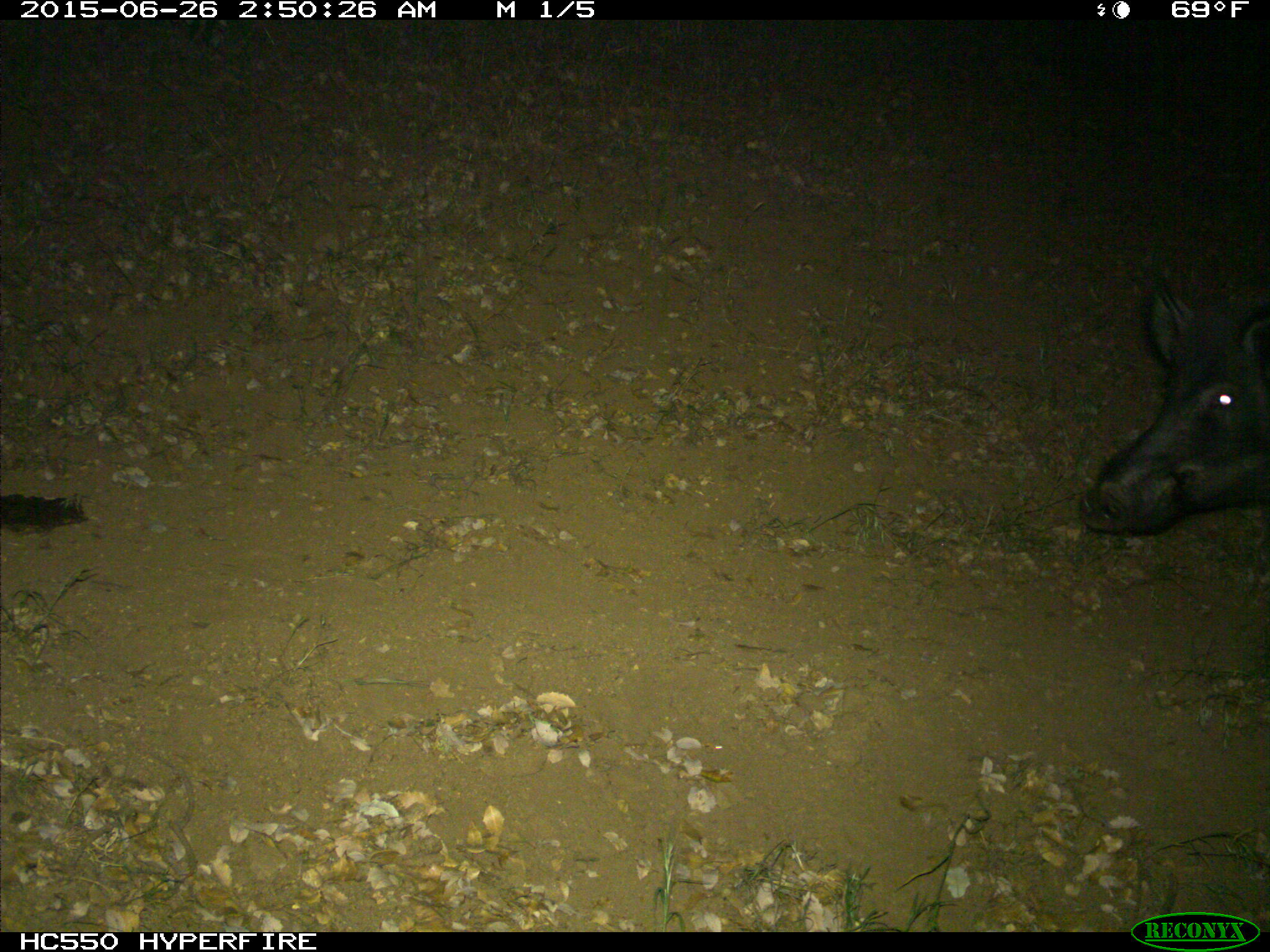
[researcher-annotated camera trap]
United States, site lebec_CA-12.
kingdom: Animalia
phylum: Chordata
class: Mammalia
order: Artiodactyla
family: Suidae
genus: Sus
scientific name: Sus scrofa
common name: wild boar